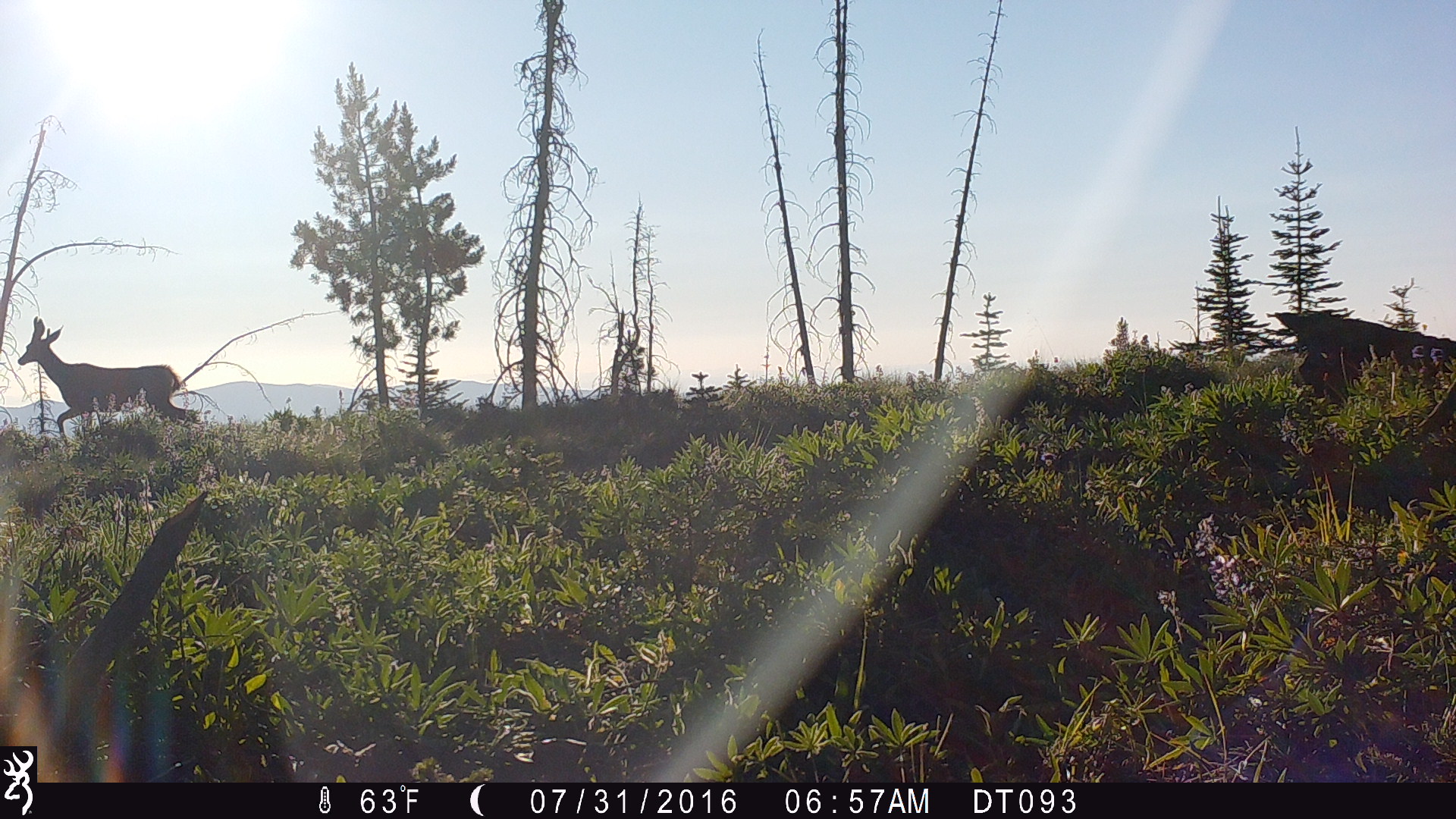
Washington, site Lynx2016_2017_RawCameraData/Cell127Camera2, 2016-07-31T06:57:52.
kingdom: Animalia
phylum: Chordata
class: Mammalia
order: Artiodactyla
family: Cervidae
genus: Odocoileus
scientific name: Odocoileus hemionus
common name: mule deer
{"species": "Odocoileus hemionus (mule deer)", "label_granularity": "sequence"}